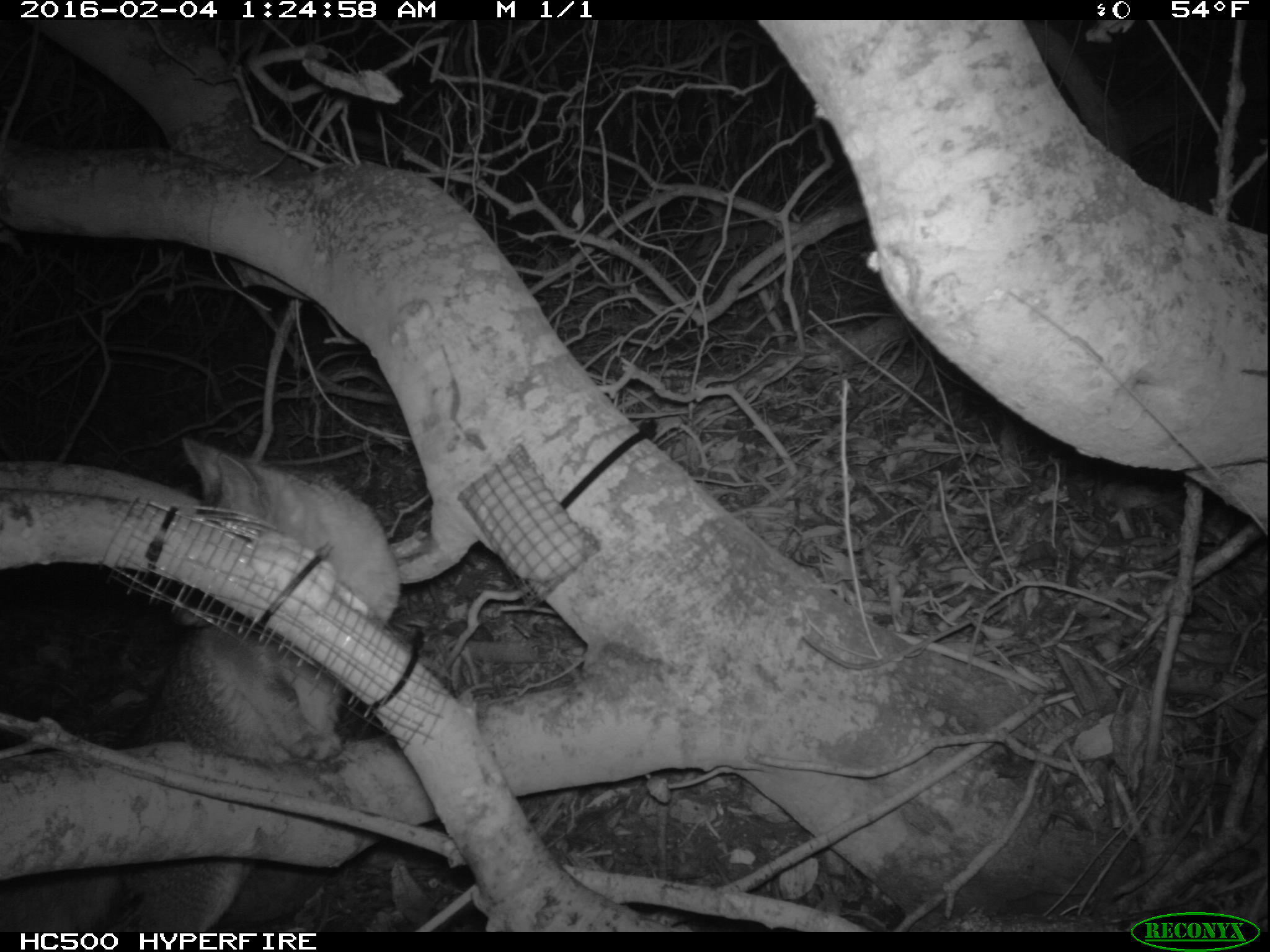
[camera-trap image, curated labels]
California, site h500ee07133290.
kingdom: Animalia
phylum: Chordata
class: Mammalia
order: Carnivora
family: Canidae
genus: Urocyon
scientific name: Urocyon littoralis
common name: island fox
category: fox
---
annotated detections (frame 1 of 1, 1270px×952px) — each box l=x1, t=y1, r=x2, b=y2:
fox: l=1, t=436, r=403, b=931